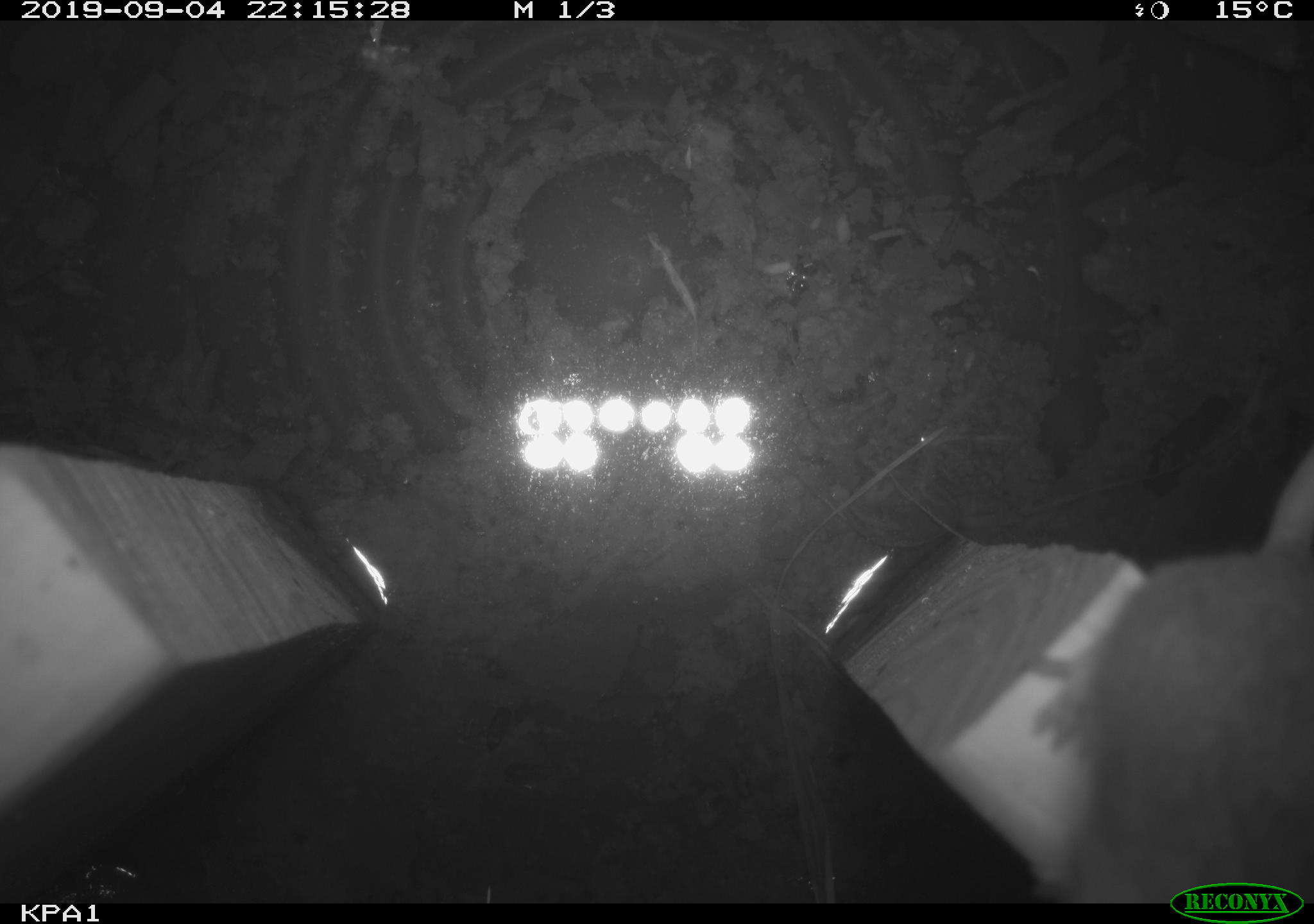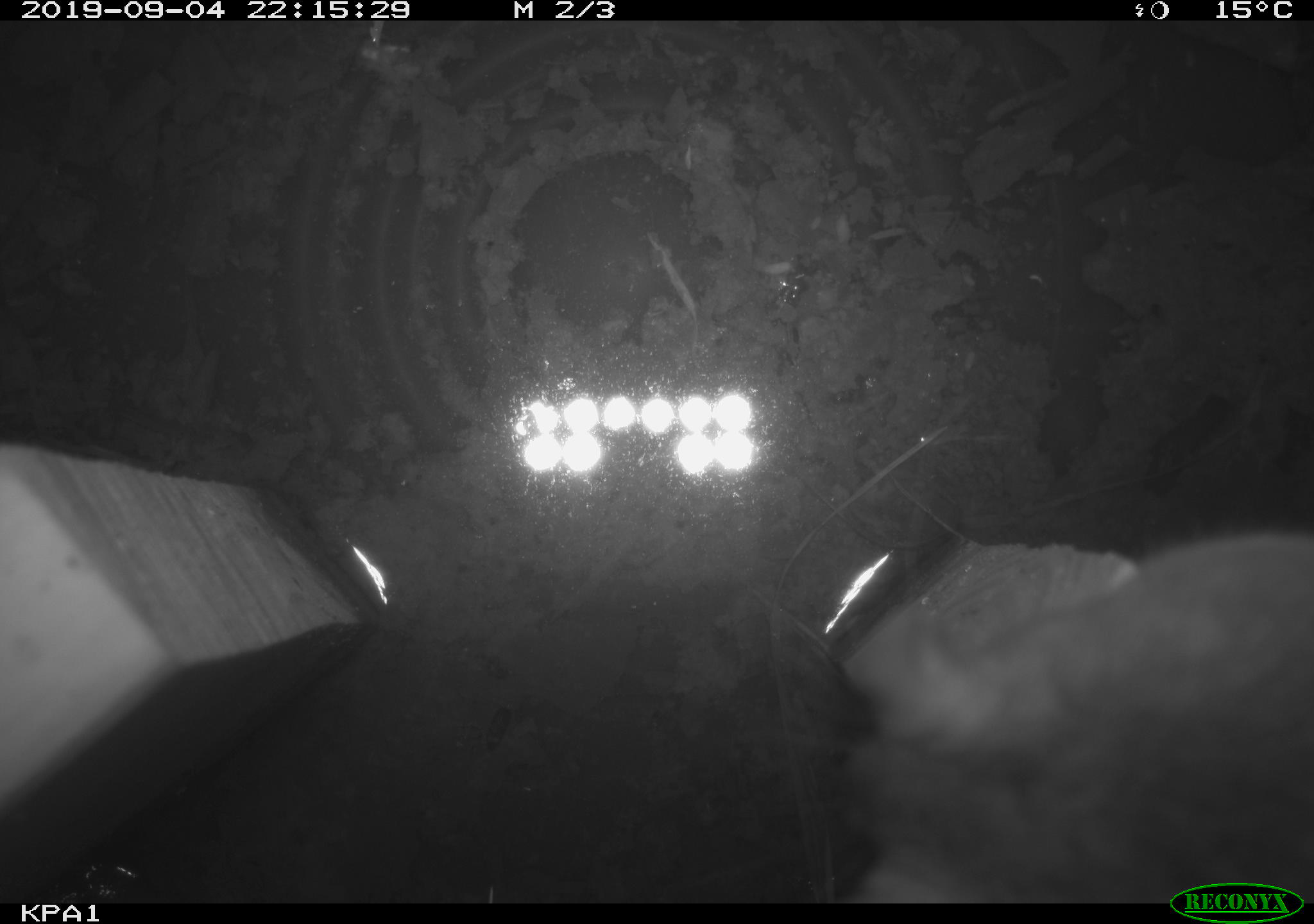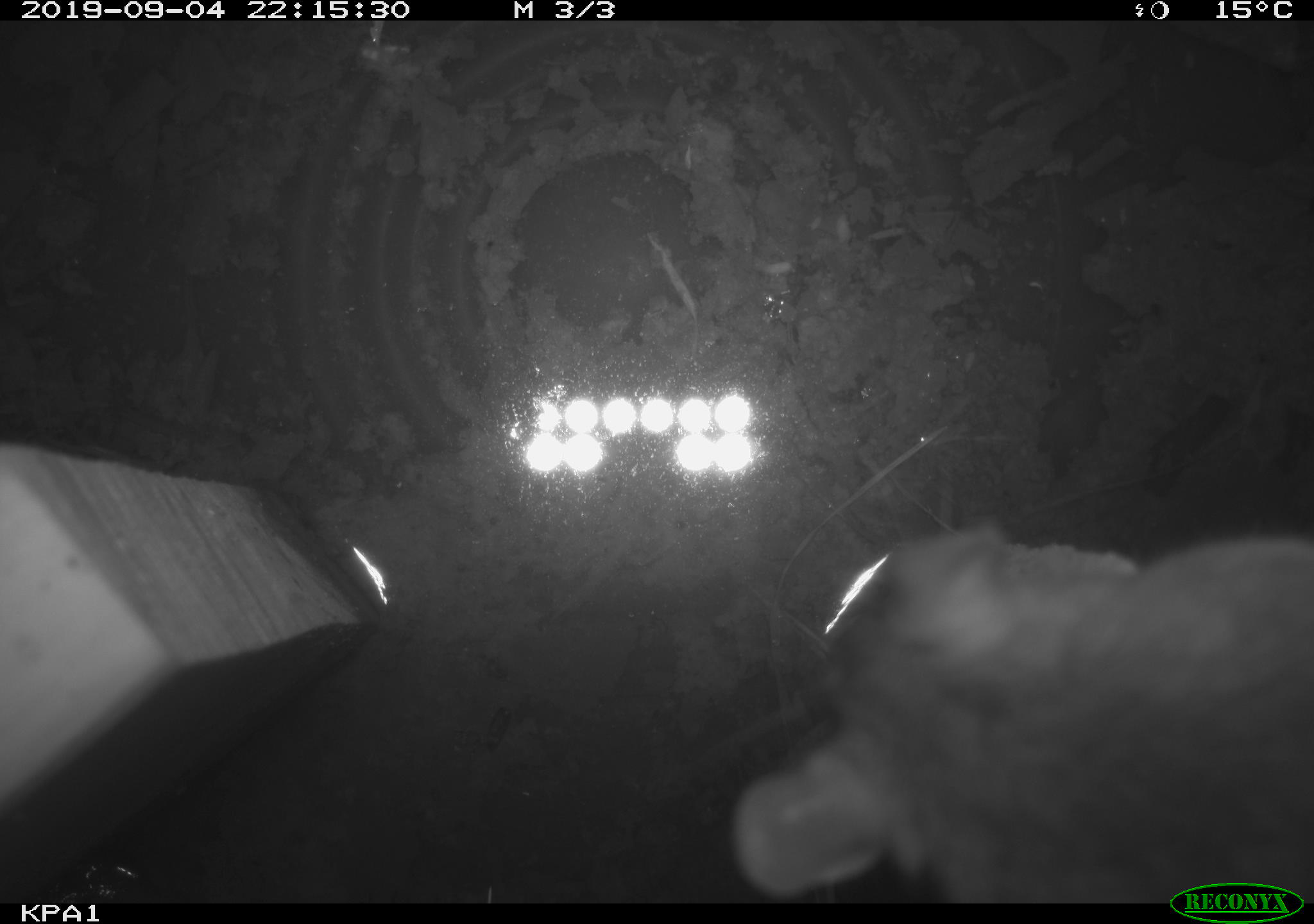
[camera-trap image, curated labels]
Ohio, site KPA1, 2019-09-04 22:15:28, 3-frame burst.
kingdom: Animalia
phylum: Chordata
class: Mammalia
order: Rodentia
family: Cricetidae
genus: Peromyscus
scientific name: Peromyscus leucopus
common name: white-footed mouse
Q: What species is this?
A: White-footed mouse (Peromyscus leucopus).